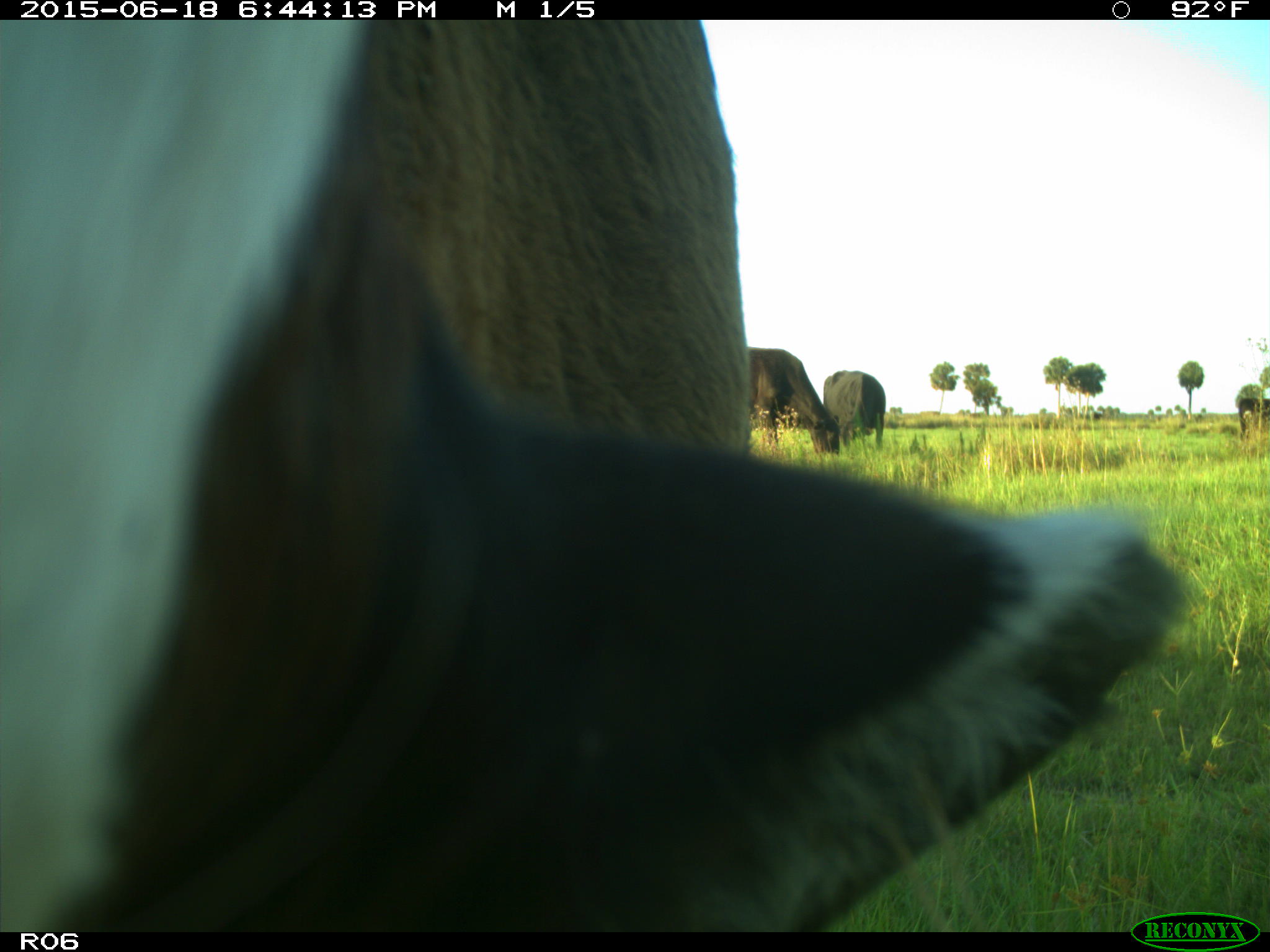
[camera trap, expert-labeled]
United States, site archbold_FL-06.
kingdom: Animalia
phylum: Chordata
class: Mammalia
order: Artiodactyla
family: Bovidae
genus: Bos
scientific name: Bos taurus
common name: domestic cow